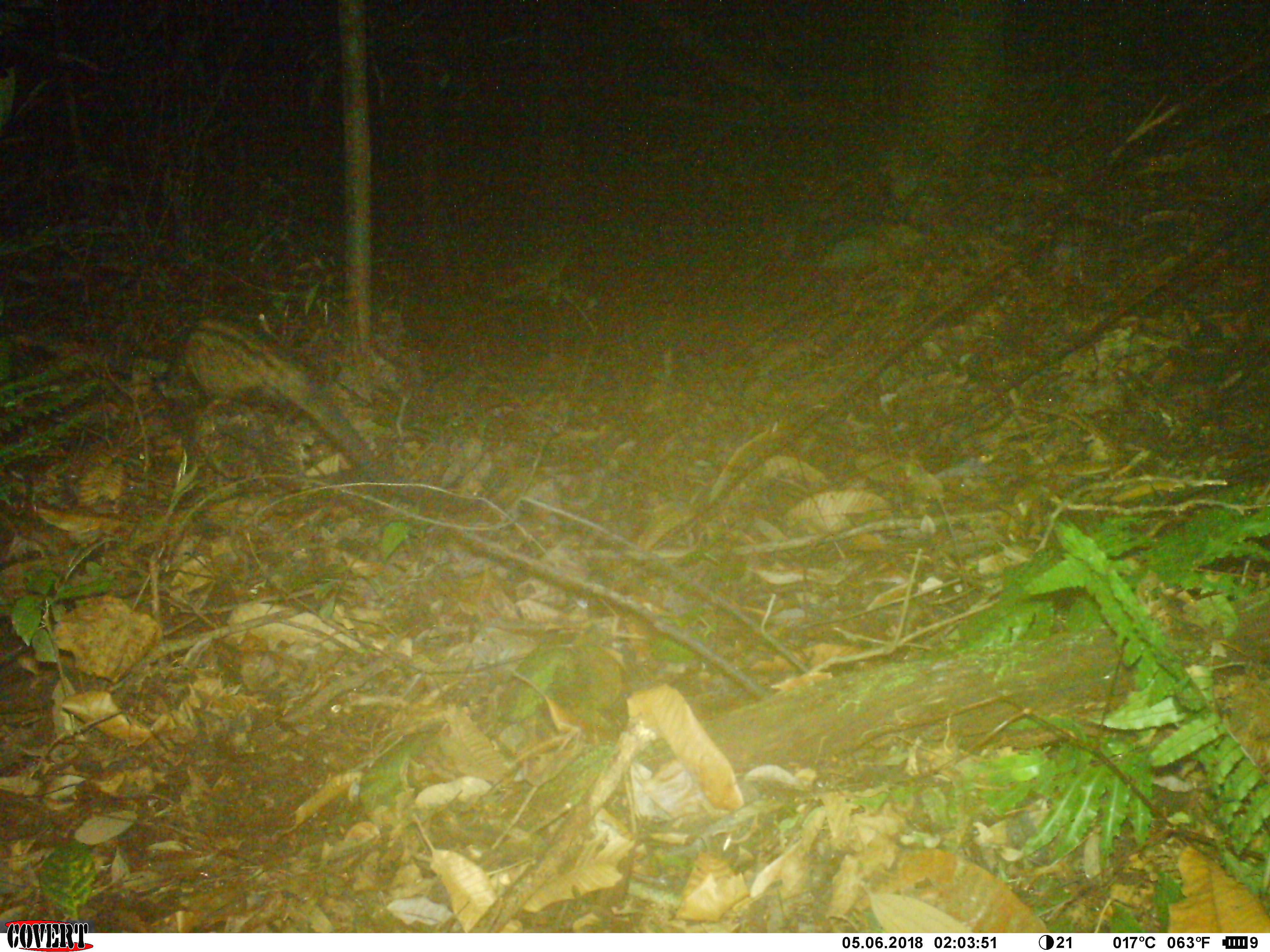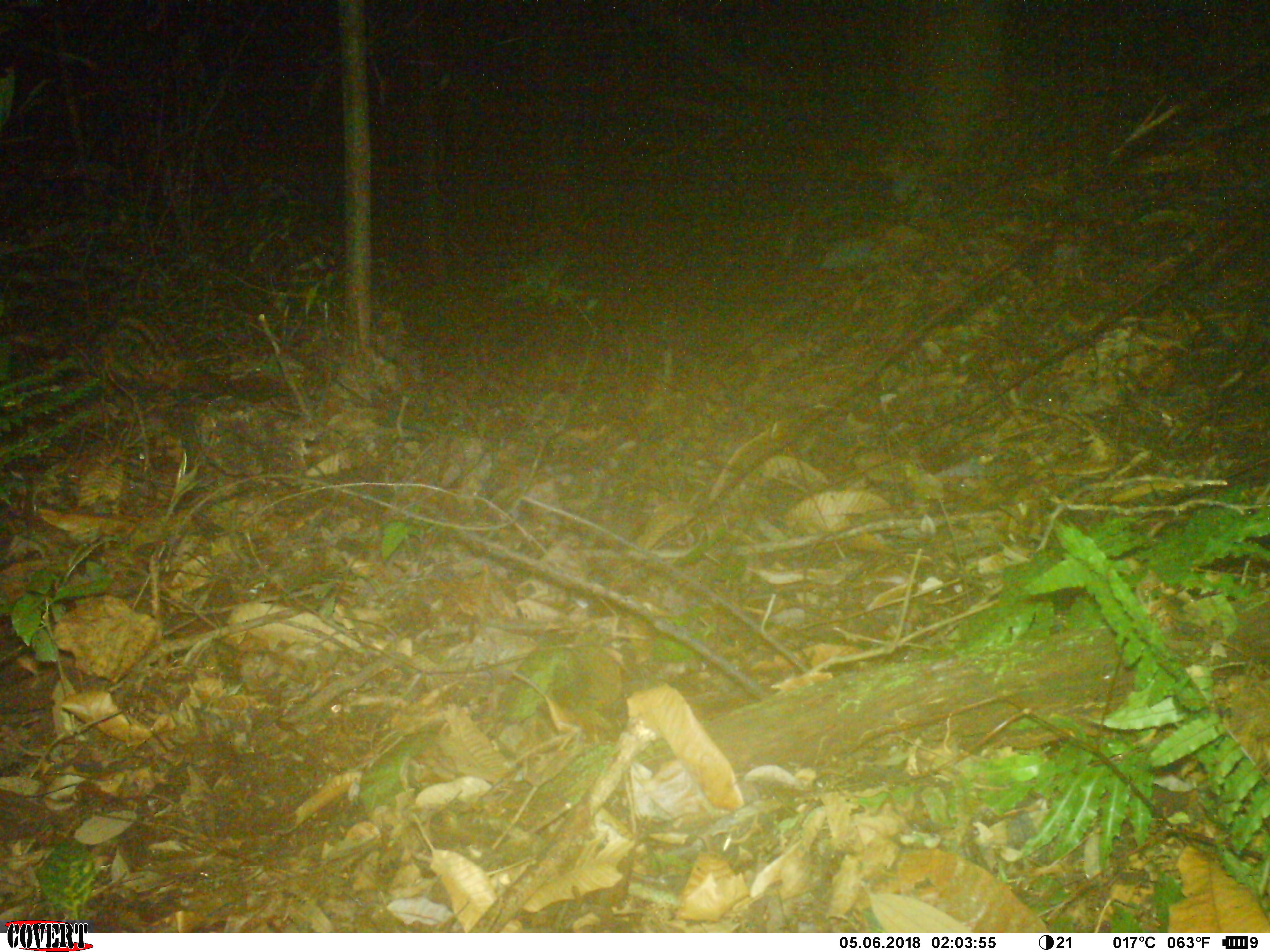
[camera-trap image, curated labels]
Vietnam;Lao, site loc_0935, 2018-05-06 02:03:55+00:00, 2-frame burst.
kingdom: Animalia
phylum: Chordata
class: Mammalia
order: Carnivora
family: Viverridae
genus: Paradoxurus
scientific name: Paradoxurus hermaphroditus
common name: common palm civet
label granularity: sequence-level